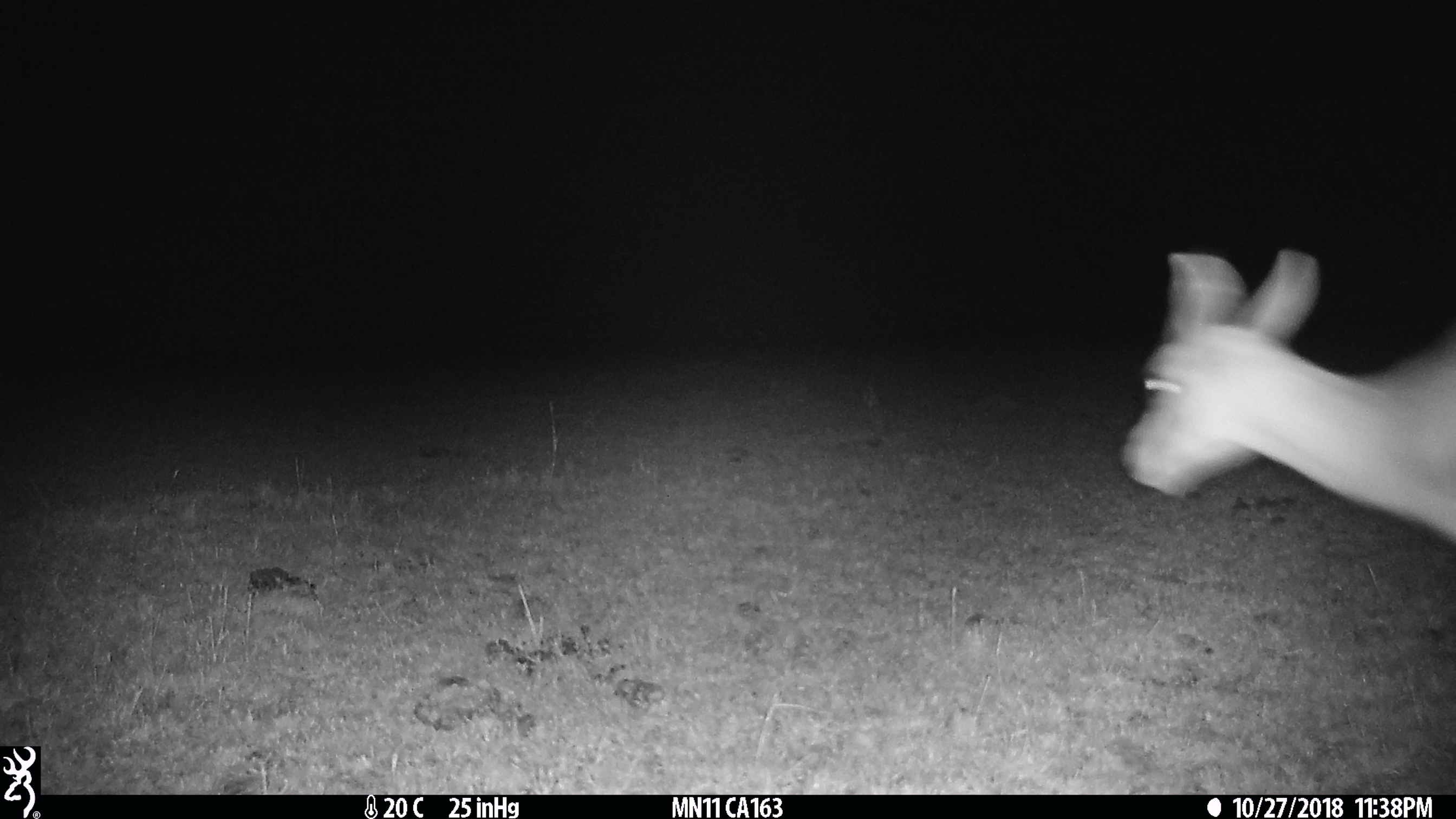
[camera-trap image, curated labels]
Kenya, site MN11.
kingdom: Animalia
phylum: Chordata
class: Mammalia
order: Artiodactyla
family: Bovidae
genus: Eudorcas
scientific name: Eudorcas thomsonii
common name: thomon's gazelle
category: gazelle thomsons